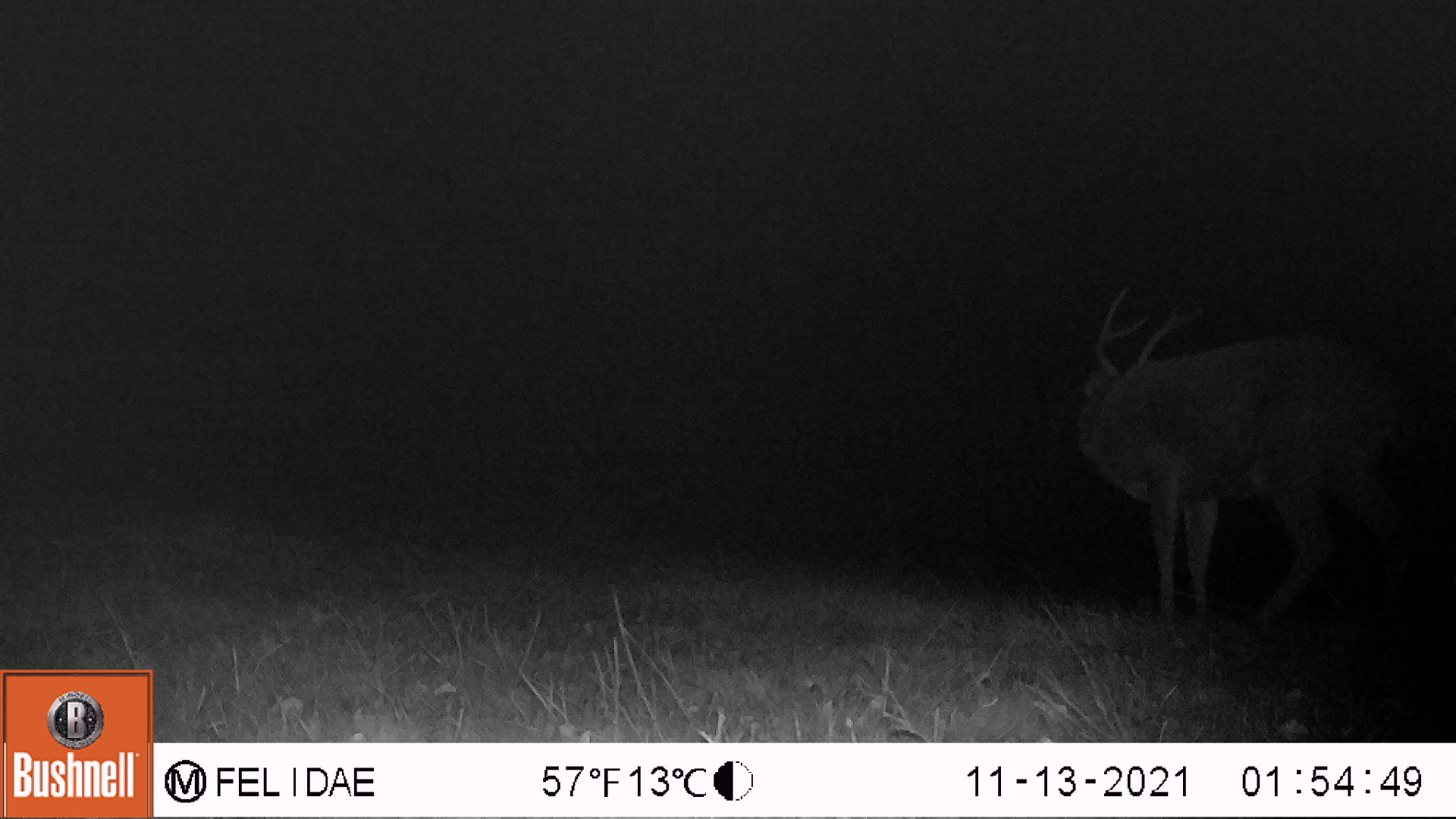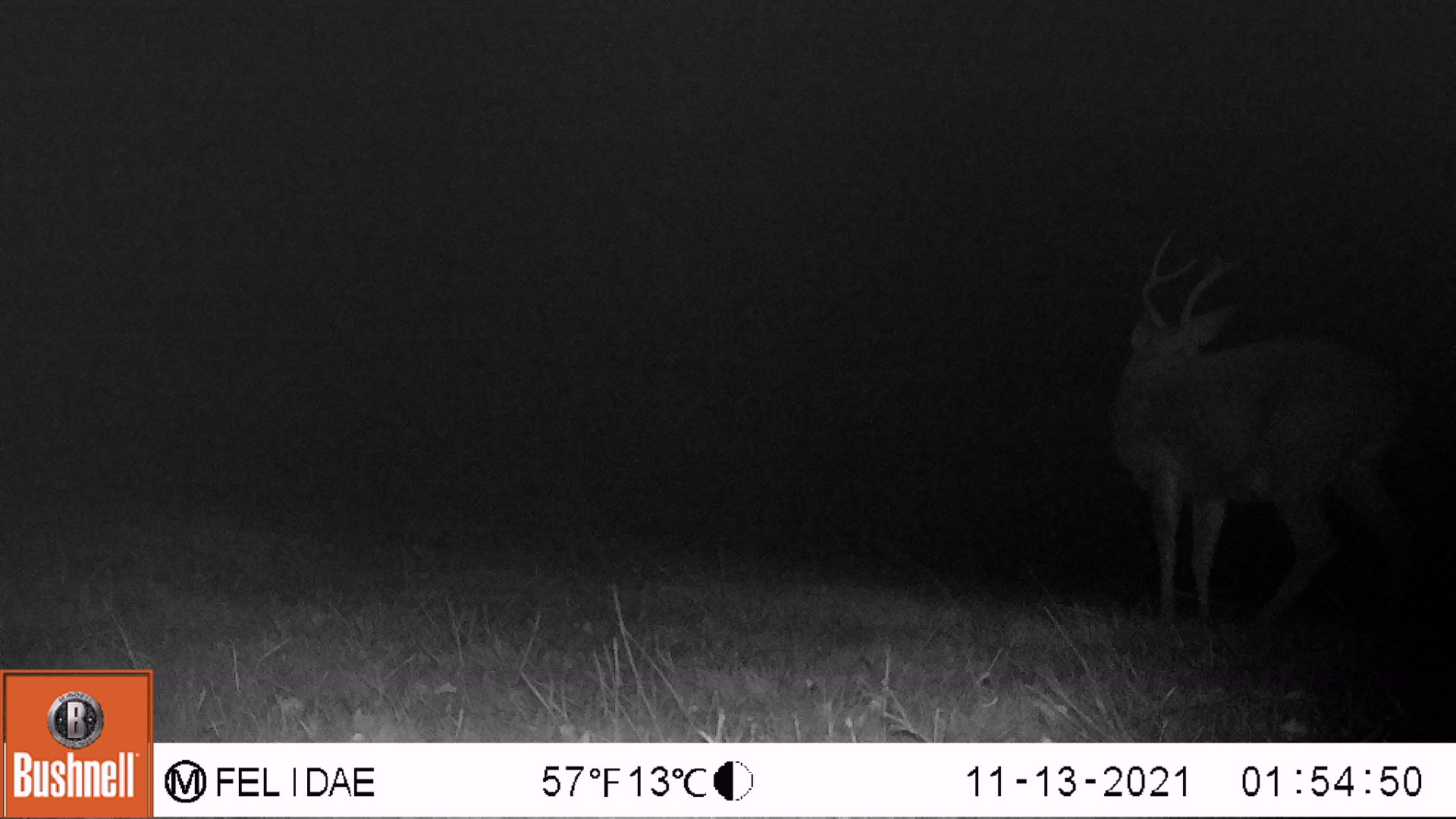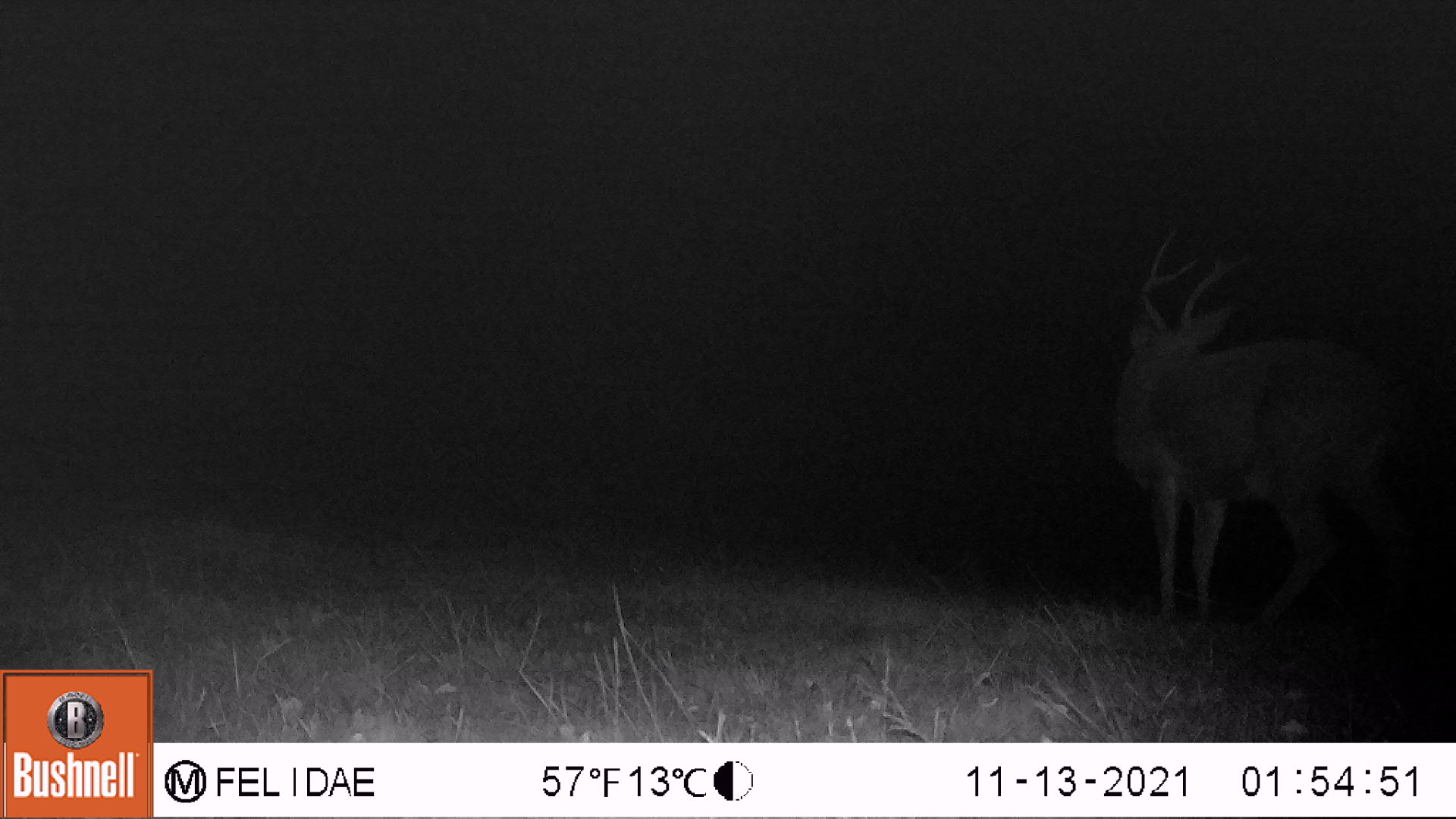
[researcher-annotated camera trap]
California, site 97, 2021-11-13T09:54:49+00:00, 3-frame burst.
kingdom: Animalia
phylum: Chordata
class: Mammalia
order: Artiodactyla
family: Cervidae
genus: Odocoileus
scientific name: Odocoileus hemionus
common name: mule deer